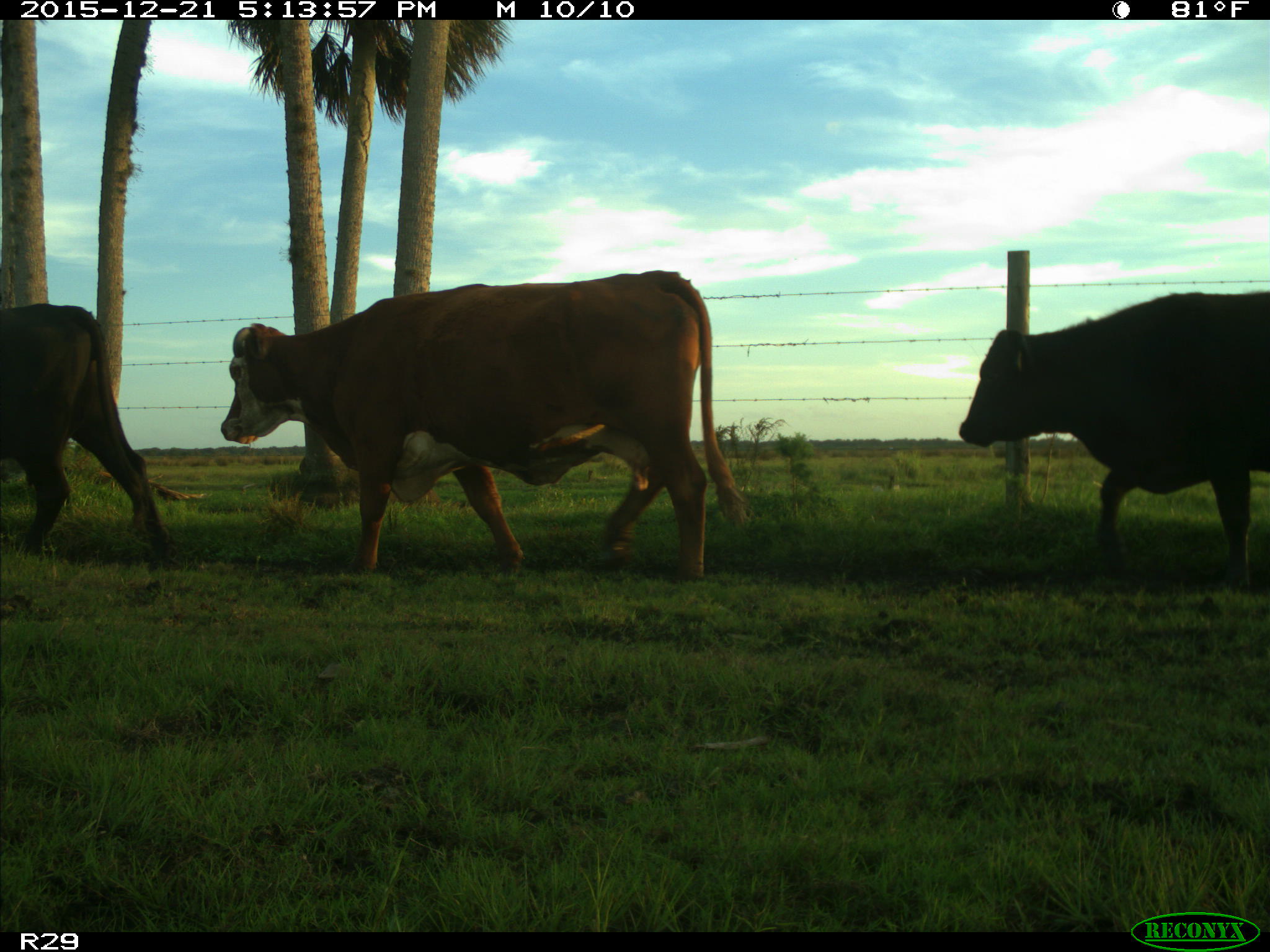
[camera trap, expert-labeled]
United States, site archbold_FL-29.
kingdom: Animalia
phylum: Chordata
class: Mammalia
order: Artiodactyla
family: Bovidae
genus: Bos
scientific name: Bos taurus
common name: domestic cow